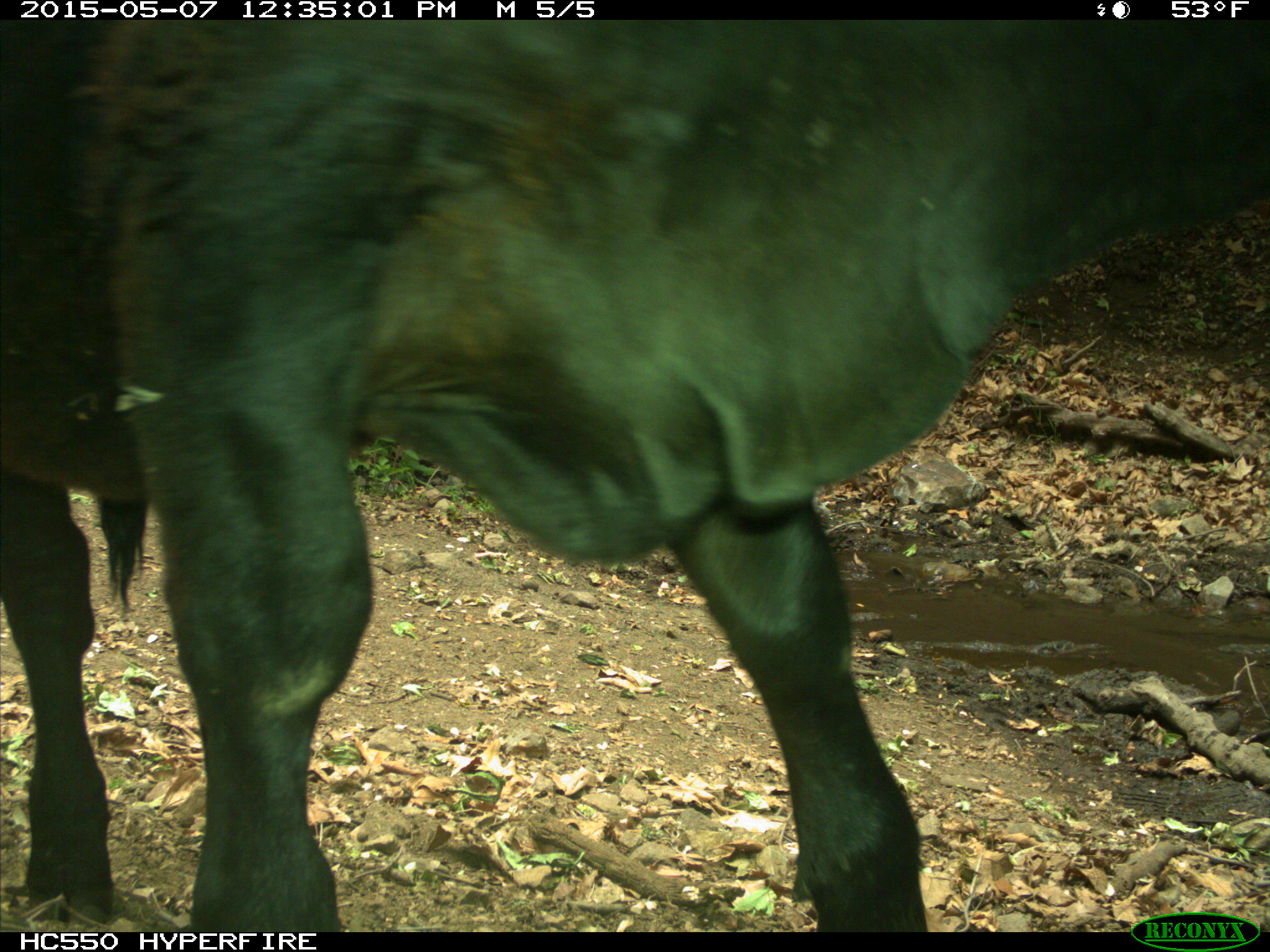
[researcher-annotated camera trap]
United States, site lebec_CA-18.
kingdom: Animalia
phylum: Chordata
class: Mammalia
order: Artiodactyla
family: Bovidae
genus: Bos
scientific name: Bos taurus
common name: domestic cow